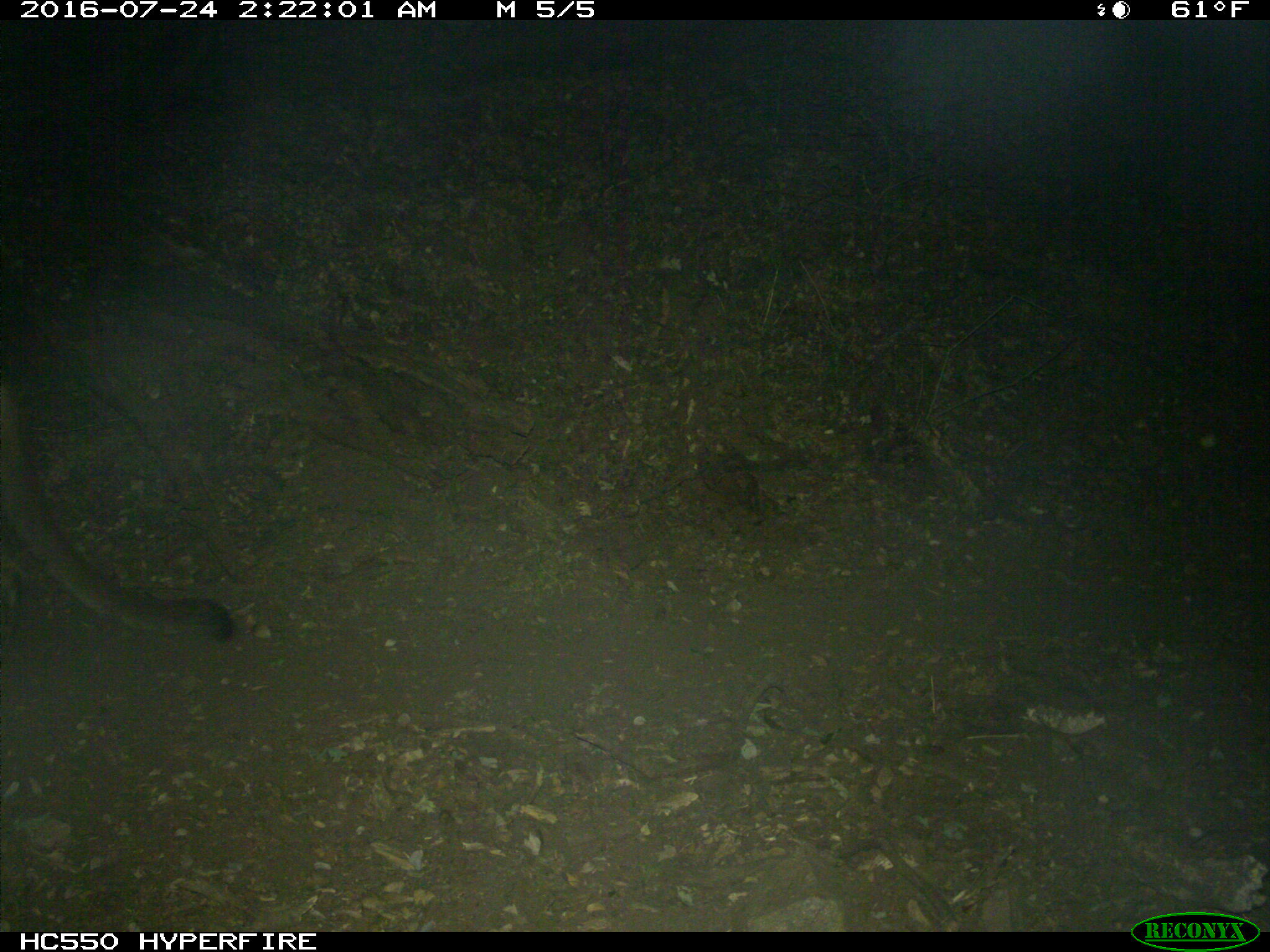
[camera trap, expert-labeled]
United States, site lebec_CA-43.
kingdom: Animalia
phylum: Chordata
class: Mammalia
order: Carnivora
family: Felidae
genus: Puma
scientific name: Puma concolor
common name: mountain lion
Puma concolor (mountain lion).